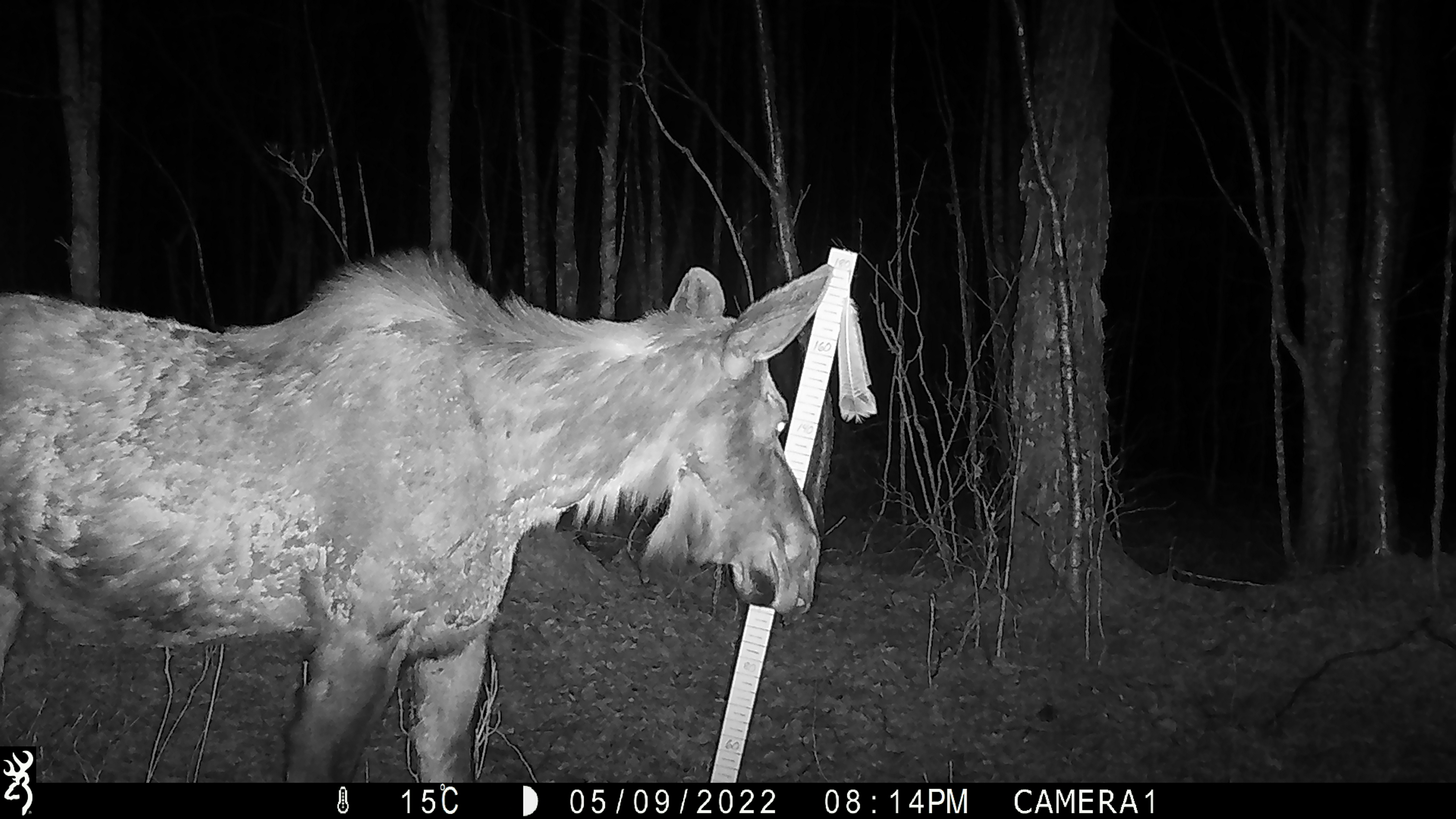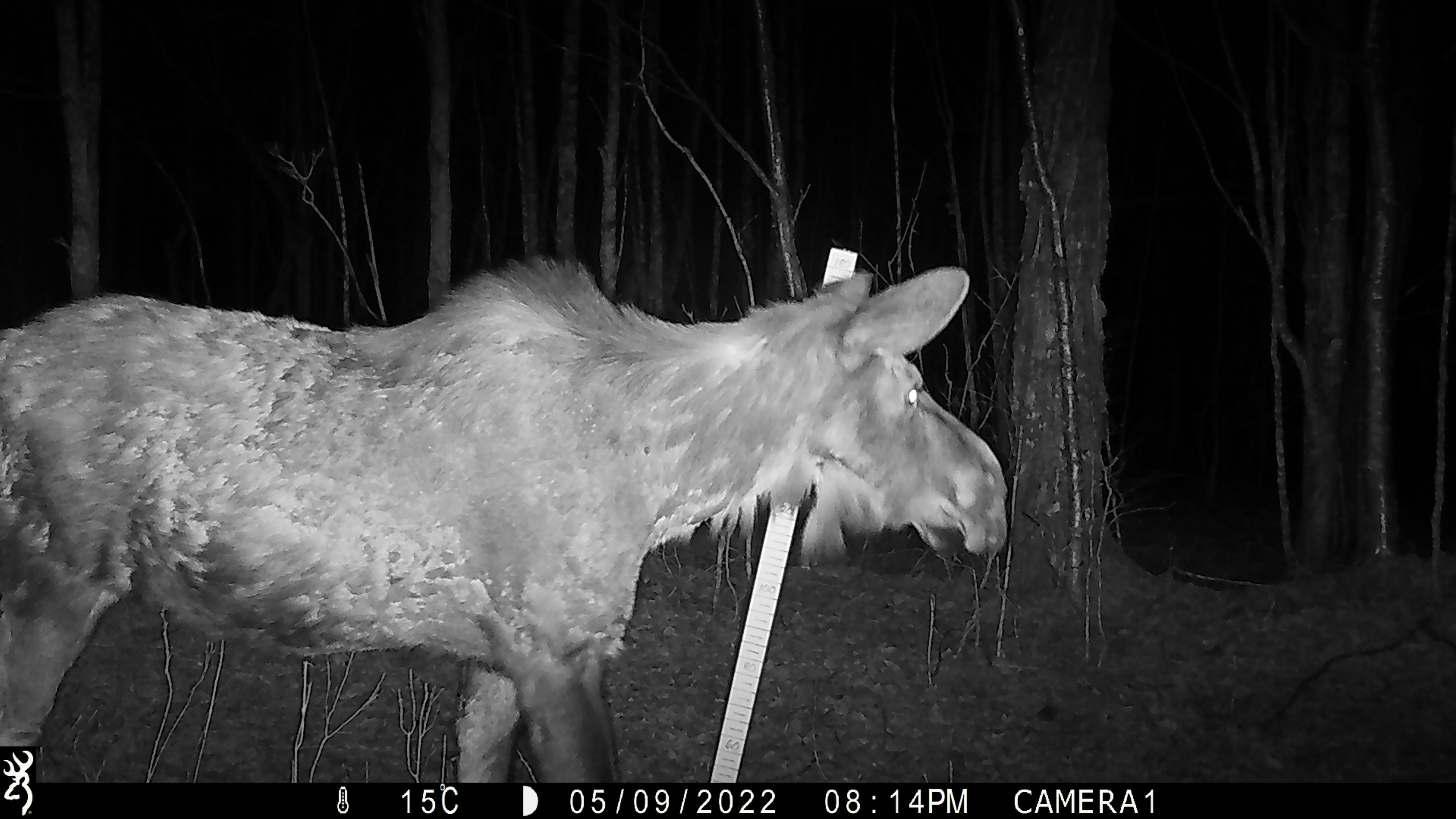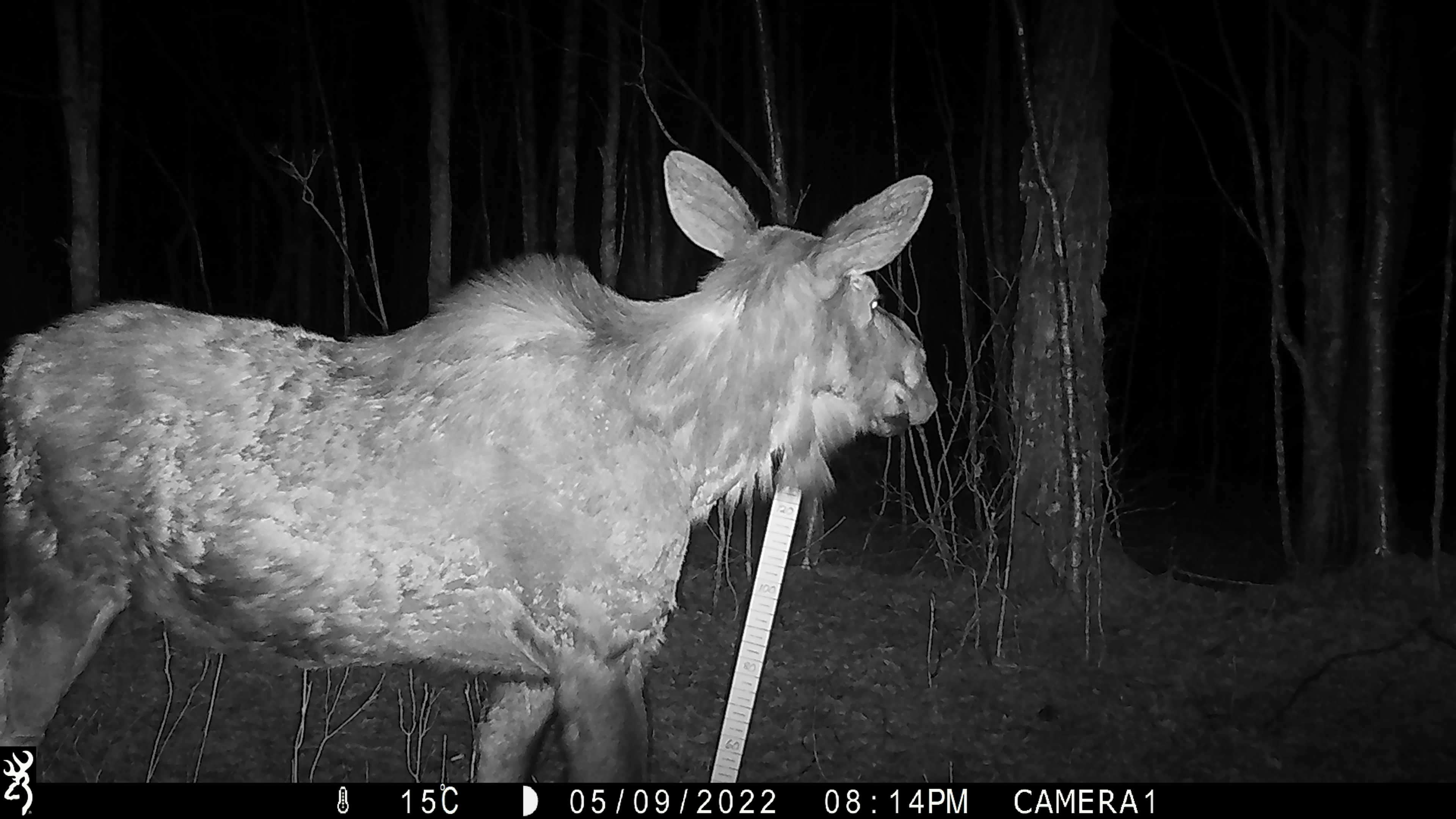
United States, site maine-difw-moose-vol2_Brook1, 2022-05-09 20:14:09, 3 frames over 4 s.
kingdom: Animalia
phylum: Chordata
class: Mammalia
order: Artiodactyla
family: Cervidae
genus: Alces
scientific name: Alces alces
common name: moose